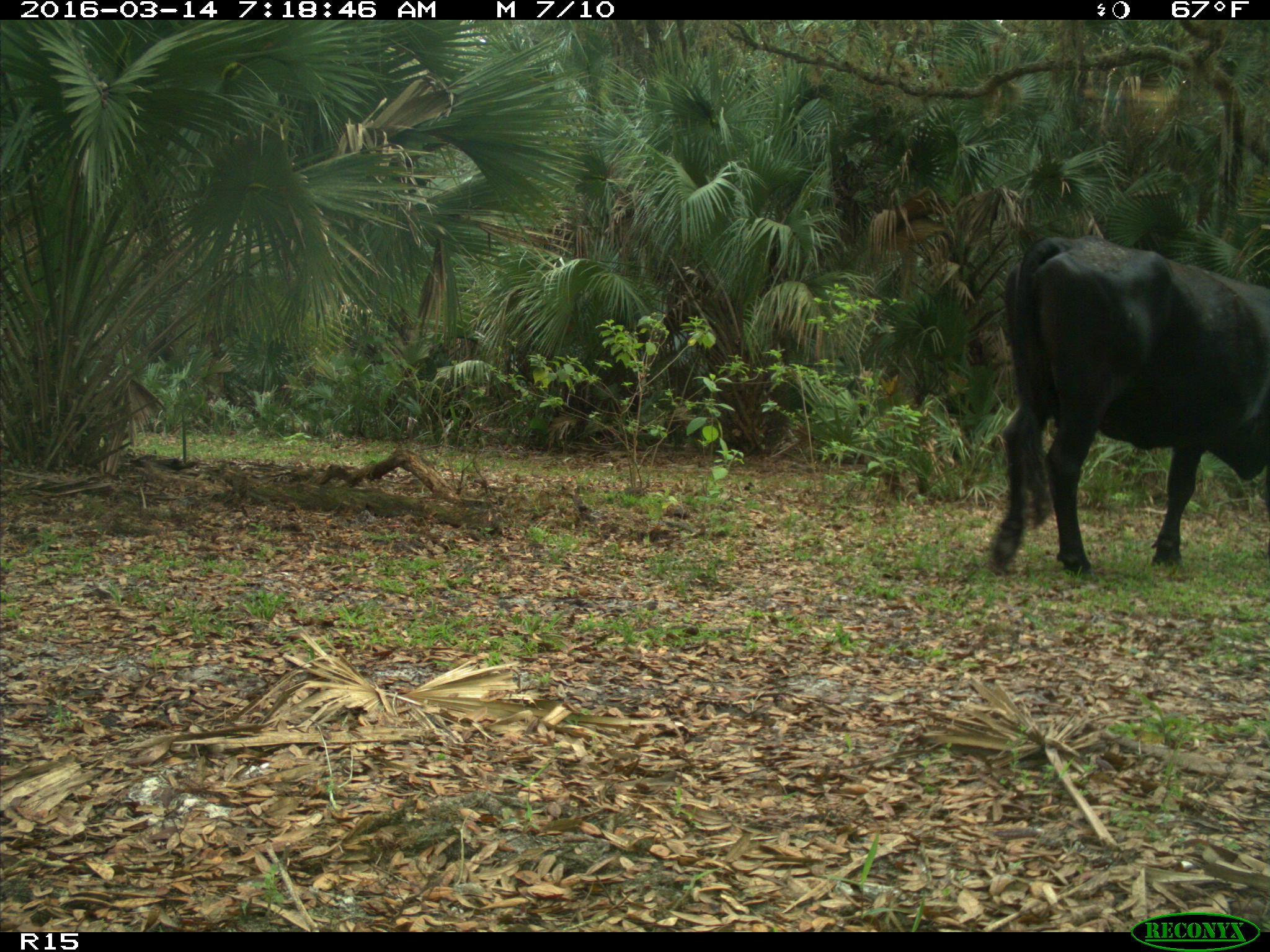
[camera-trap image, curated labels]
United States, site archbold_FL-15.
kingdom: Animalia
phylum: Chordata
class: Mammalia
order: Artiodactyla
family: Bovidae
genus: Bos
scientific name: Bos taurus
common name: domestic cow